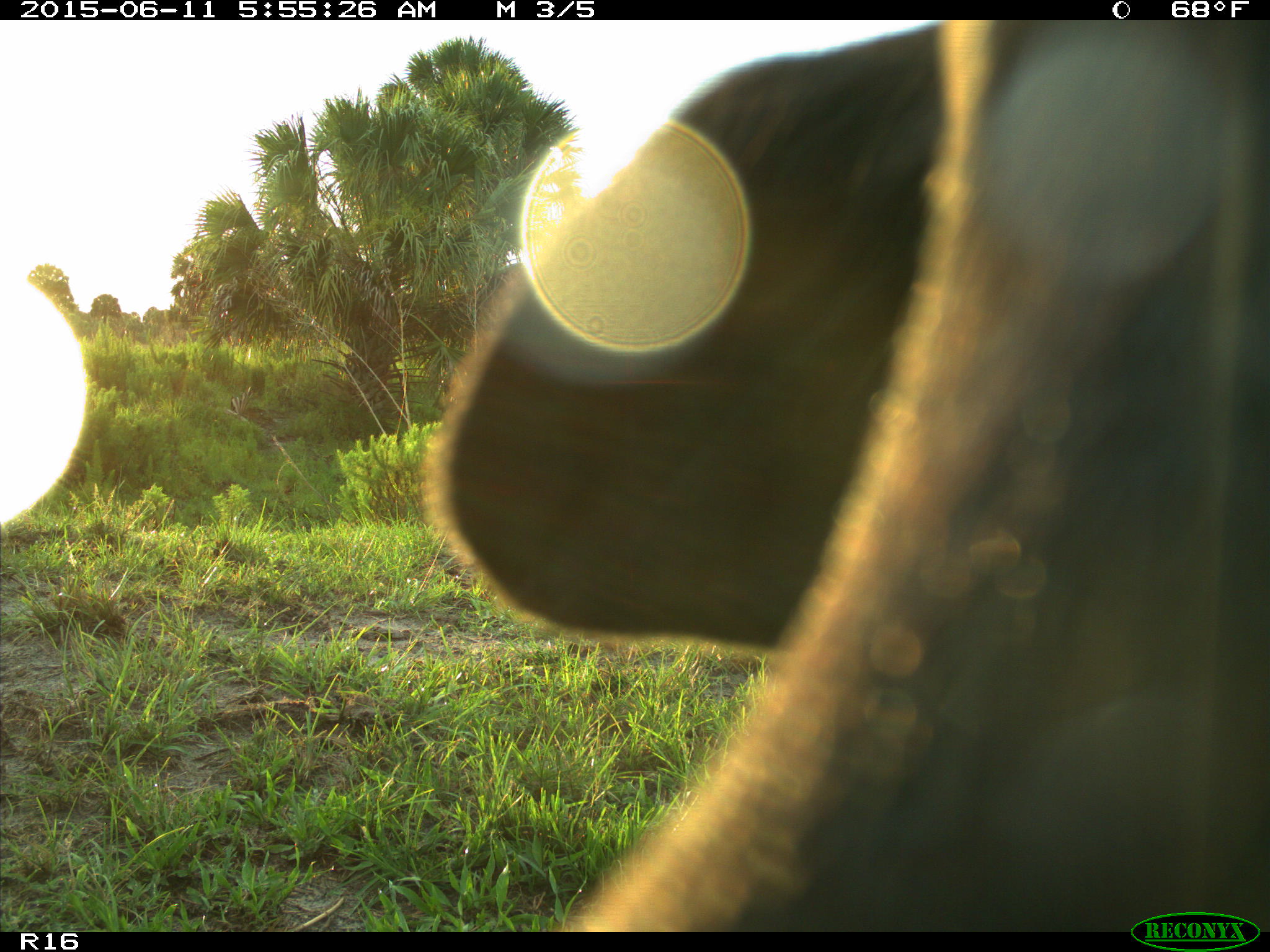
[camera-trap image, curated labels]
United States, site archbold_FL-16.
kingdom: Animalia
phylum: Chordata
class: Mammalia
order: Artiodactyla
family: Bovidae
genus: Bos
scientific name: Bos taurus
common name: domestic cow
Bos taurus (domestic cow).